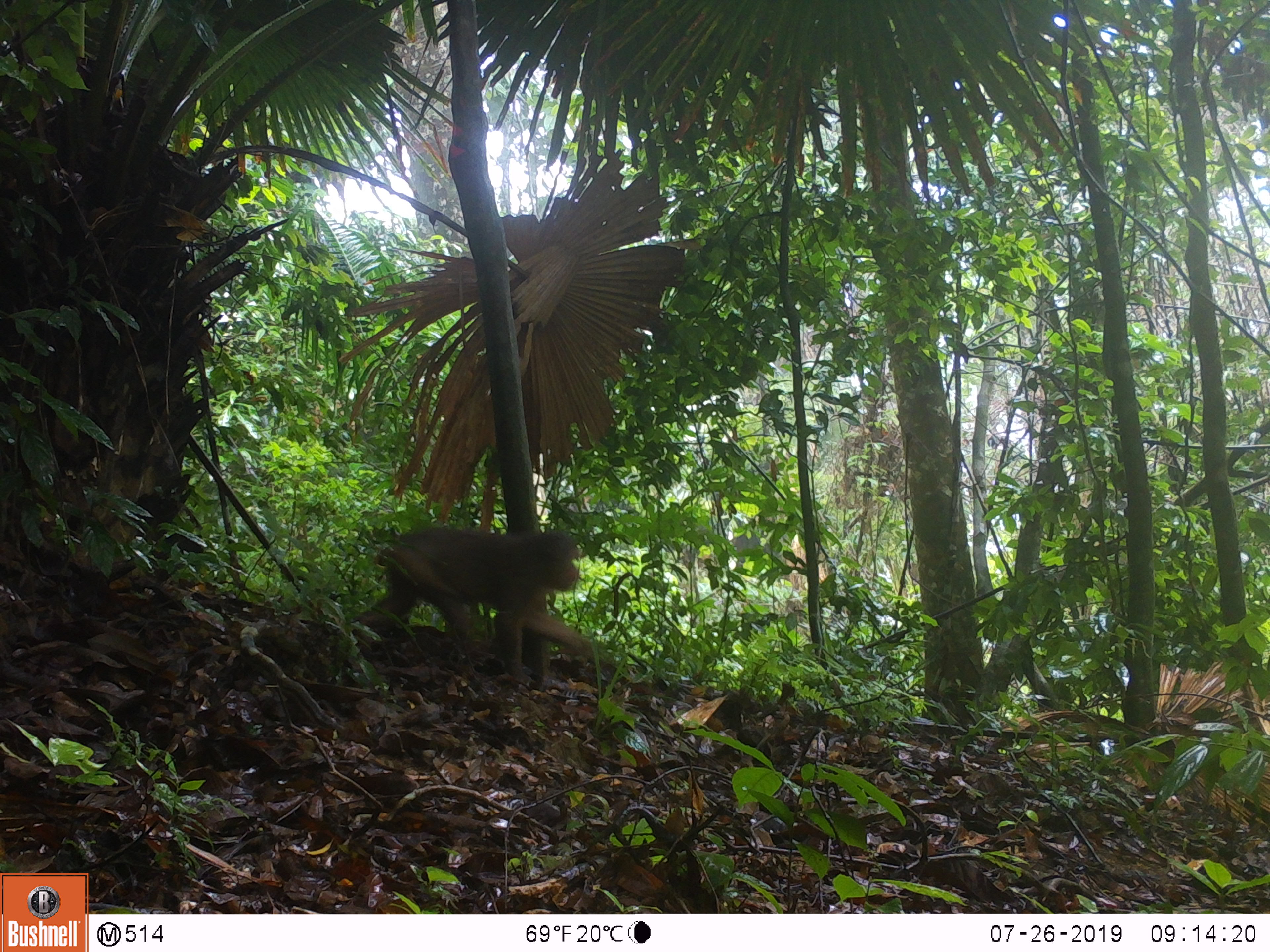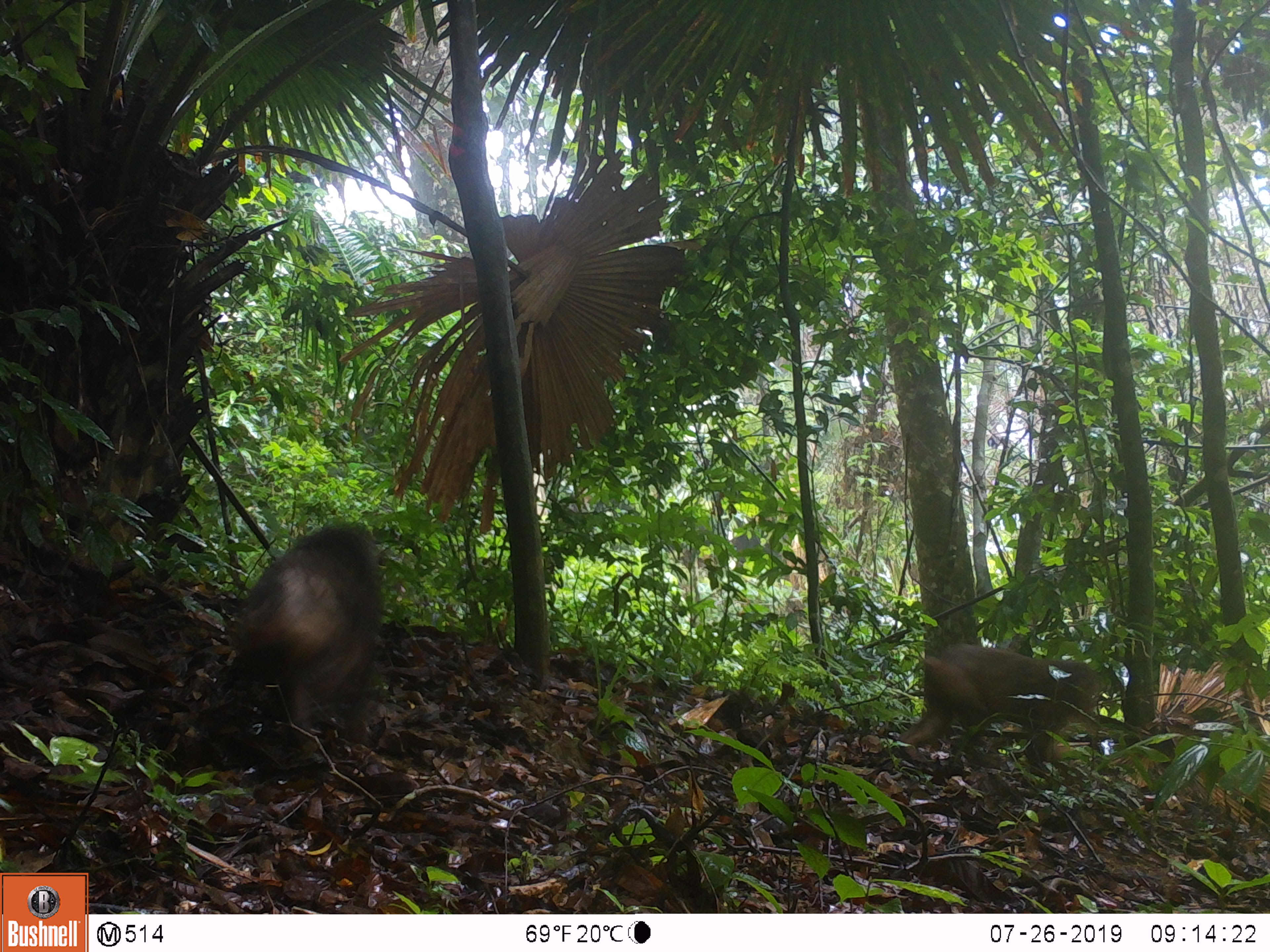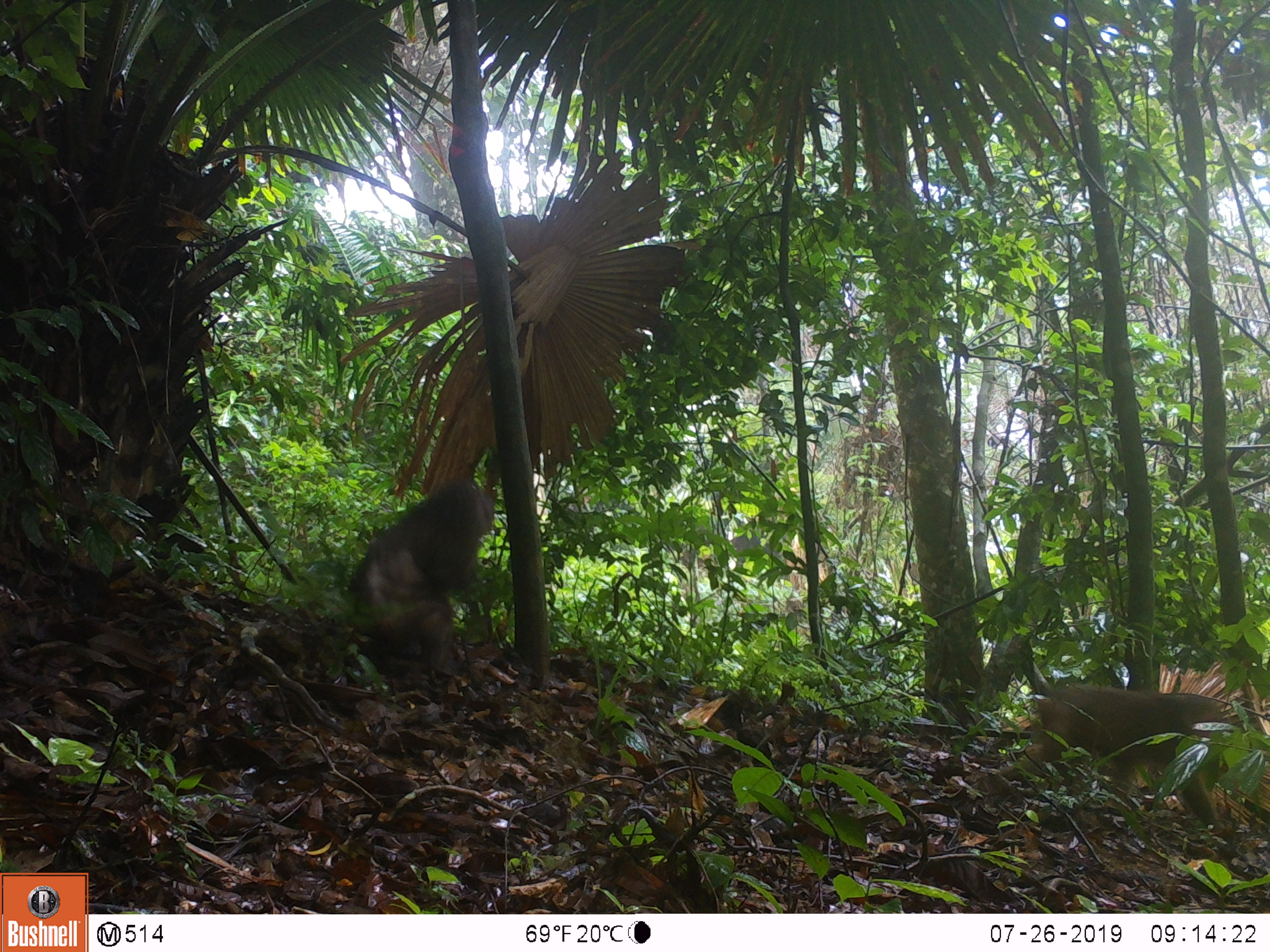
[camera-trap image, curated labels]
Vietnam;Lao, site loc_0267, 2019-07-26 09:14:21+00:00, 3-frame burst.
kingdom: Animalia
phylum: Chordata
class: Mammalia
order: Primates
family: Cercopithecidae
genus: Macaca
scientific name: Macaca arctoides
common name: stump-tailed macaque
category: stump tailed macaque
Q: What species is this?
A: Stump tailed macaque (stump-tailed macaque) (Macaca arctoides).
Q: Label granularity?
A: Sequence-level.